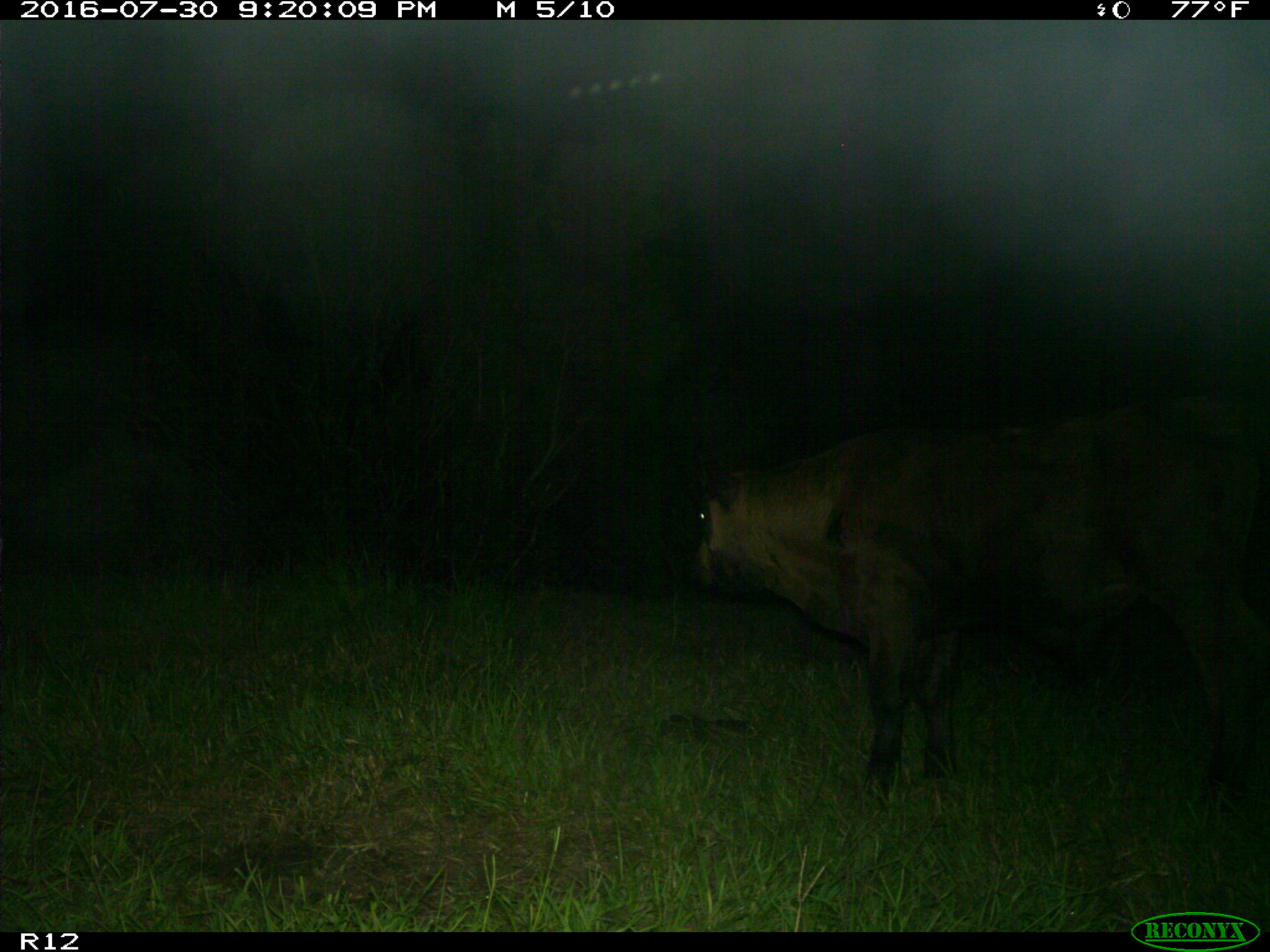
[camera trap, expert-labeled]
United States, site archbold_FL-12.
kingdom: Animalia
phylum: Chordata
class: Mammalia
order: Artiodactyla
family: Bovidae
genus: Bos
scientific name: Bos taurus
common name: domestic cow